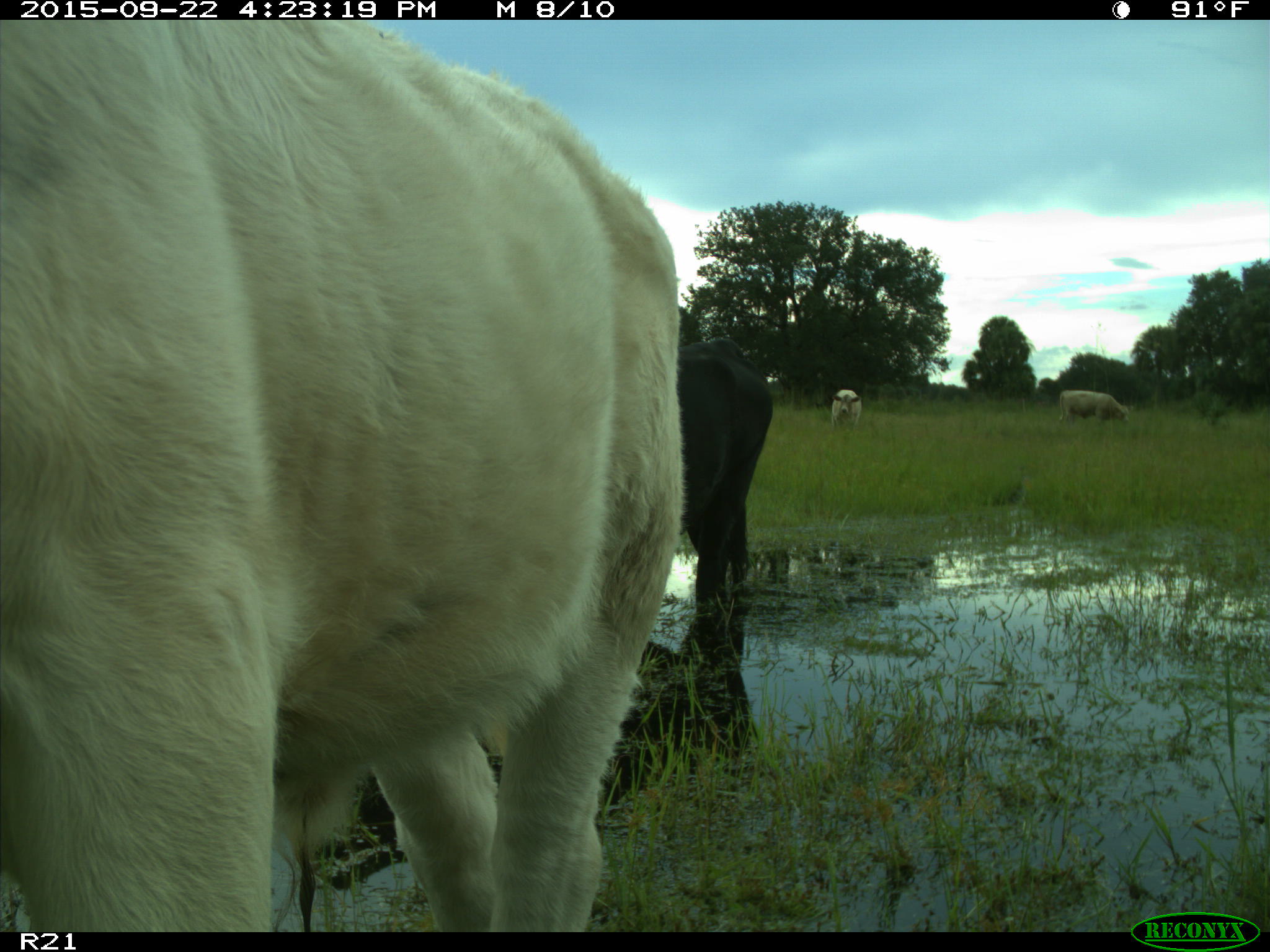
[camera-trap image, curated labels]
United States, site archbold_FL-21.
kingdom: Animalia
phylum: Chordata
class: Mammalia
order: Artiodactyla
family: Bovidae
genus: Bos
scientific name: Bos taurus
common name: domestic cow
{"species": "Bos taurus (domestic cow)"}